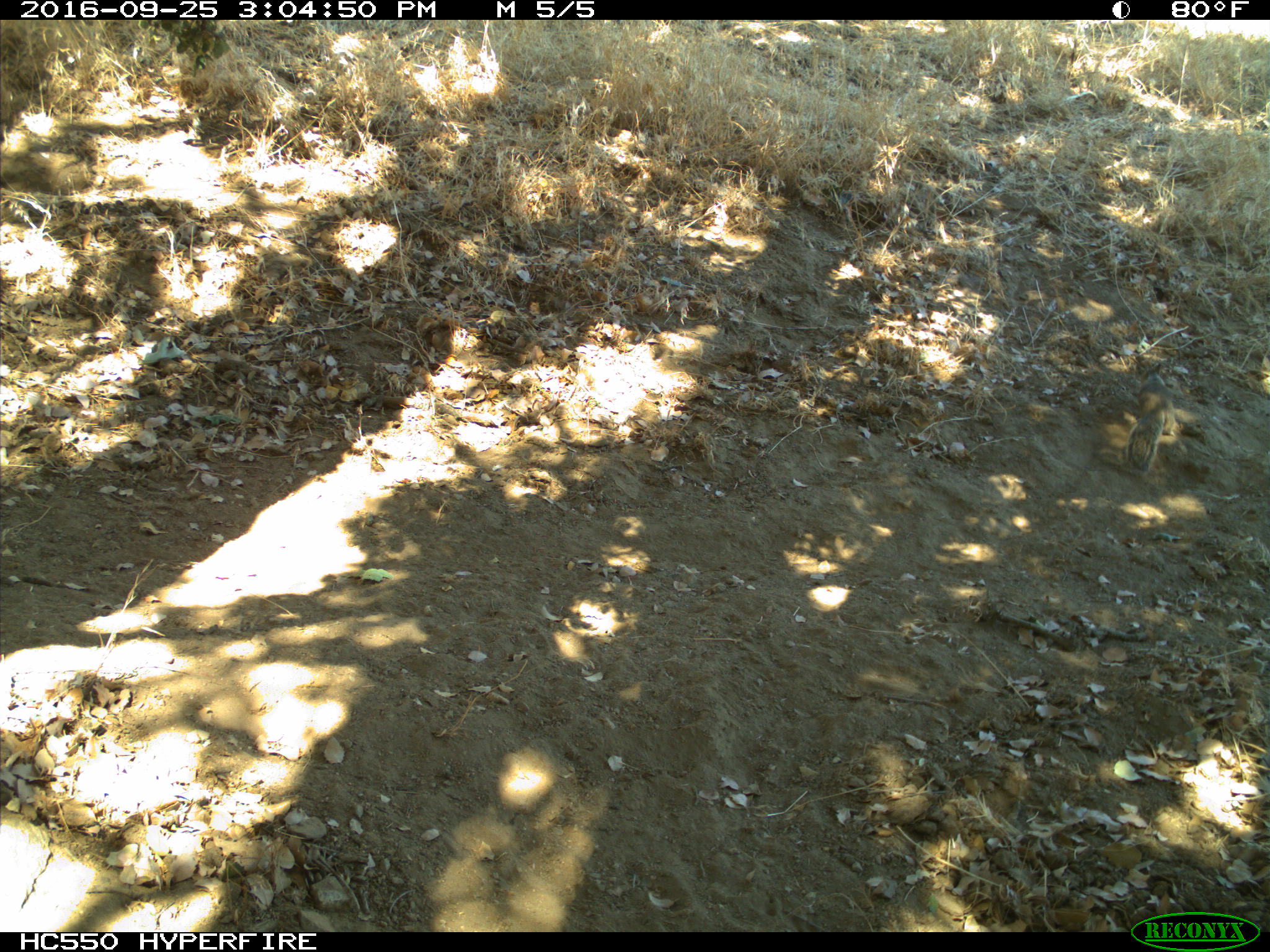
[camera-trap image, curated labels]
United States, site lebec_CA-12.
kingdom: Animalia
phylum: Chordata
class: Mammalia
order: Rodentia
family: Sciuridae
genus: Otospermophilus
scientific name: Otospermophilus beecheyi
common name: california ground squirrel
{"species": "Otospermophilus beecheyi (california ground squirrel)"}